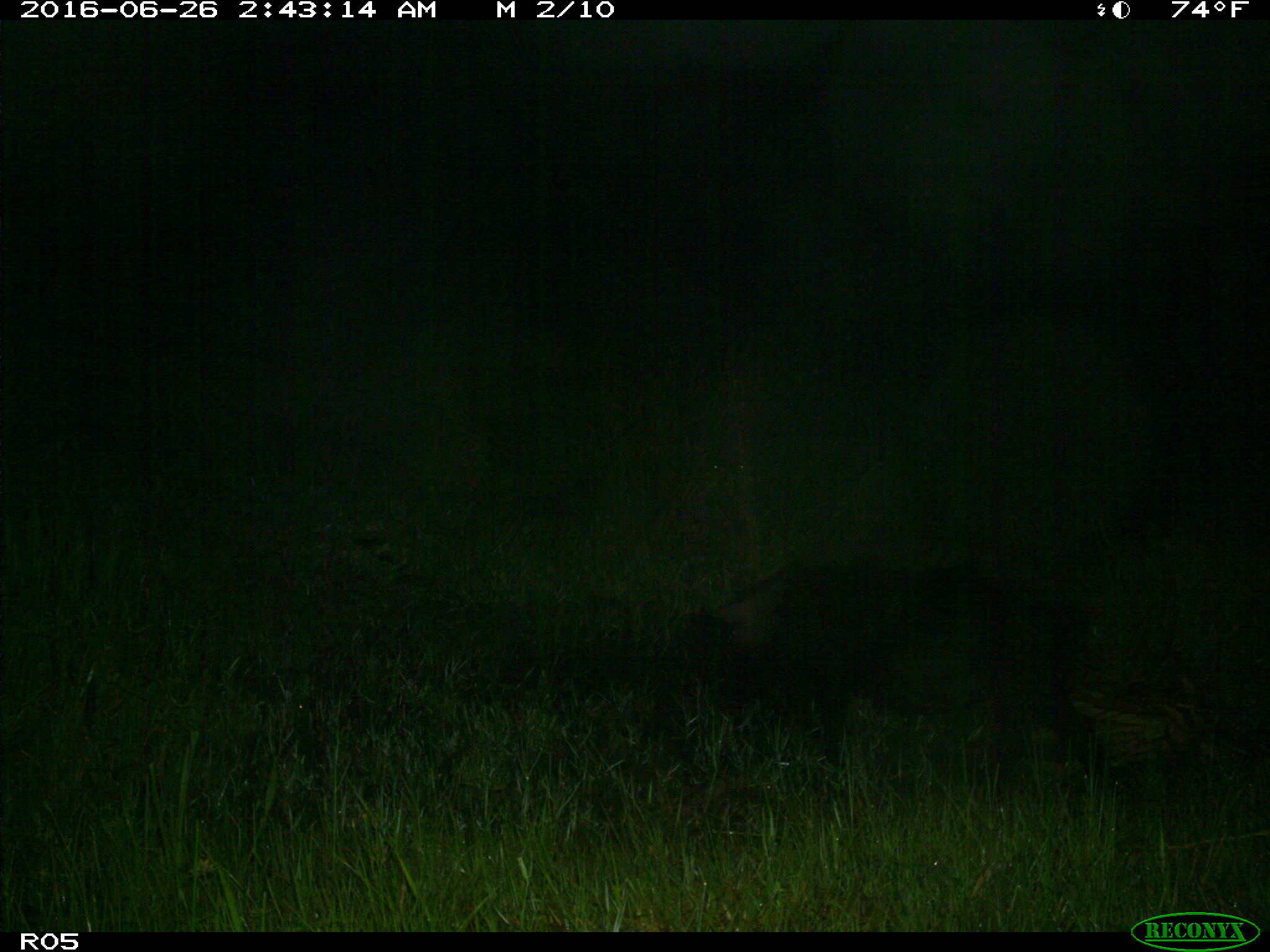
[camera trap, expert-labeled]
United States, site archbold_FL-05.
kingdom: Animalia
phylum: Chordata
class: Mammalia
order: Artiodactyla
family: Suidae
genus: Sus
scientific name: Sus scrofa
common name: wild boar